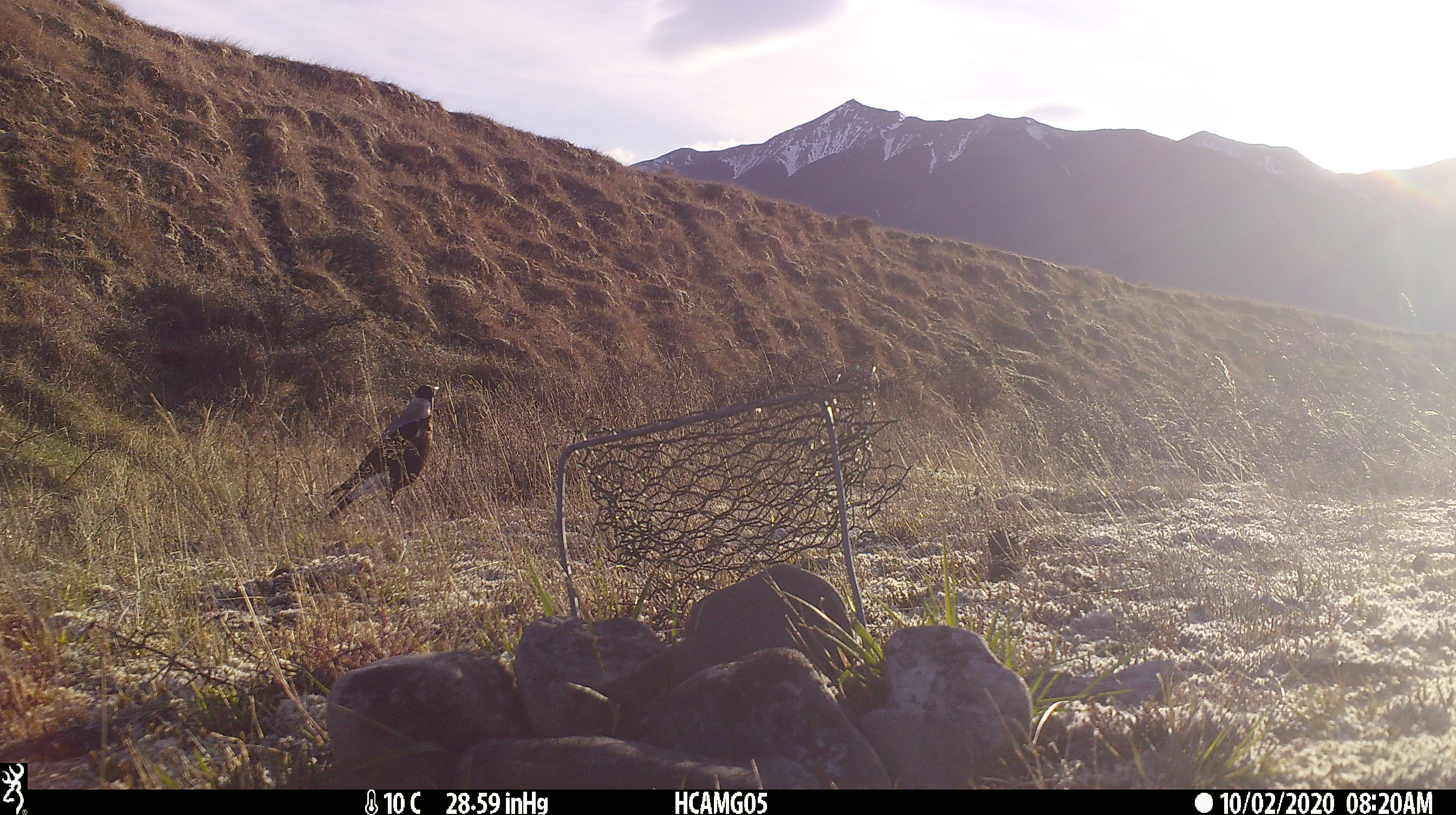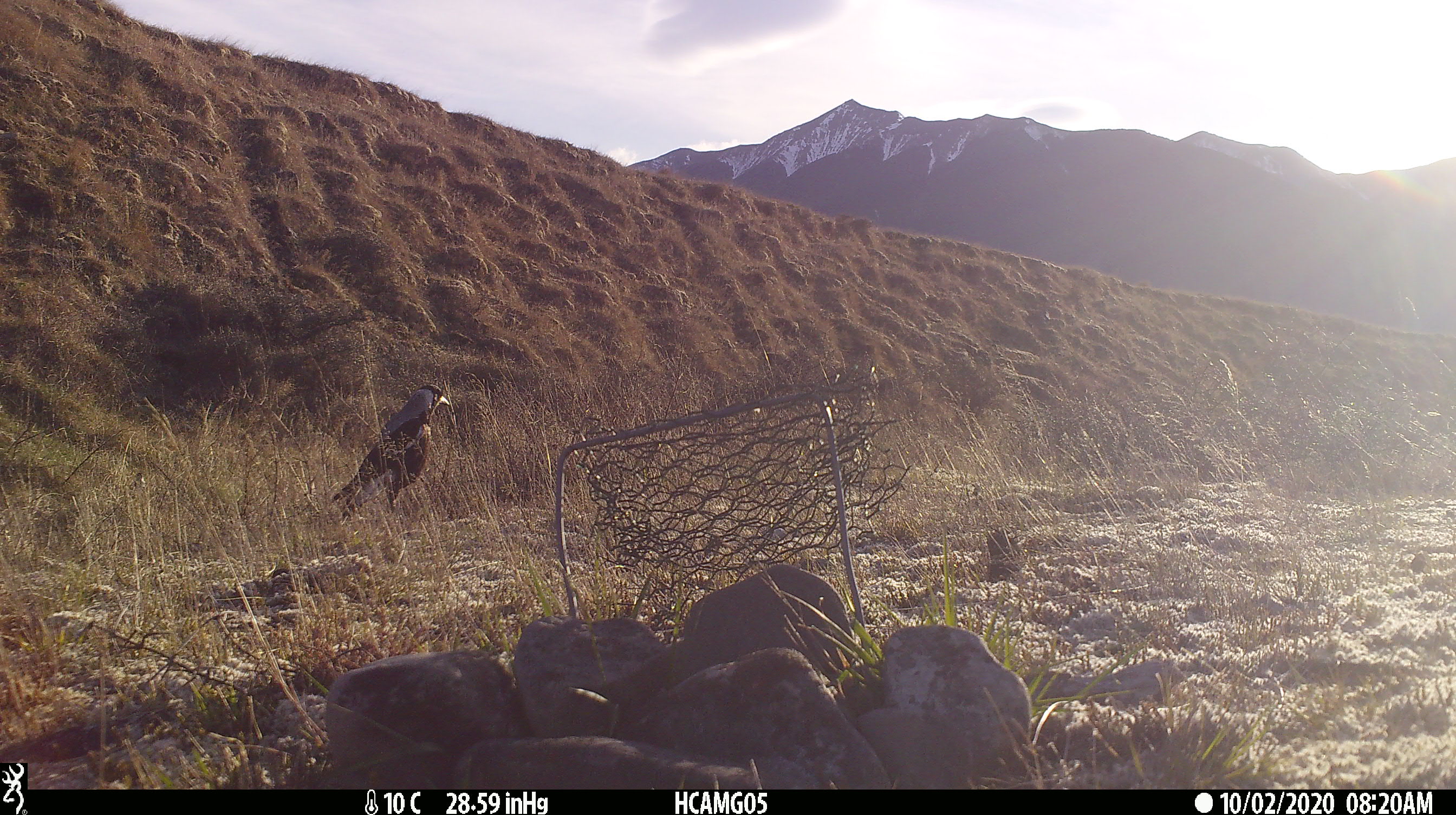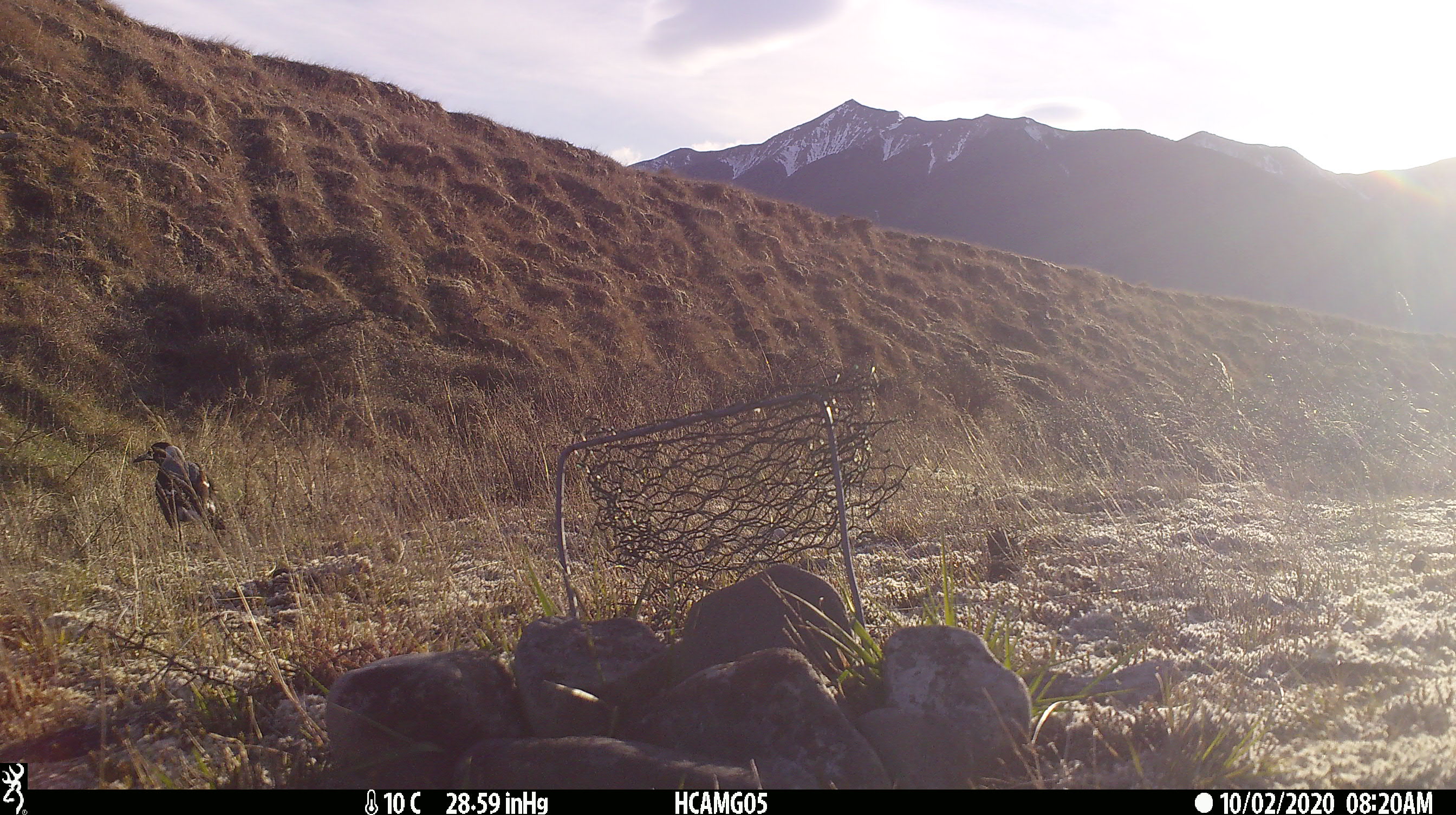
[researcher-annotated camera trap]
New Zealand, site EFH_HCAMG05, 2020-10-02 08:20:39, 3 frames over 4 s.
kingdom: Animalia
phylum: Chordata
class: Aves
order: Passeriformes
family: Artamidae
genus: Gymnorhina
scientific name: Gymnorhina tibicen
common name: australian magpie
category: magpie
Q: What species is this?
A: Magpie (australian magpie) (Gymnorhina tibicen).